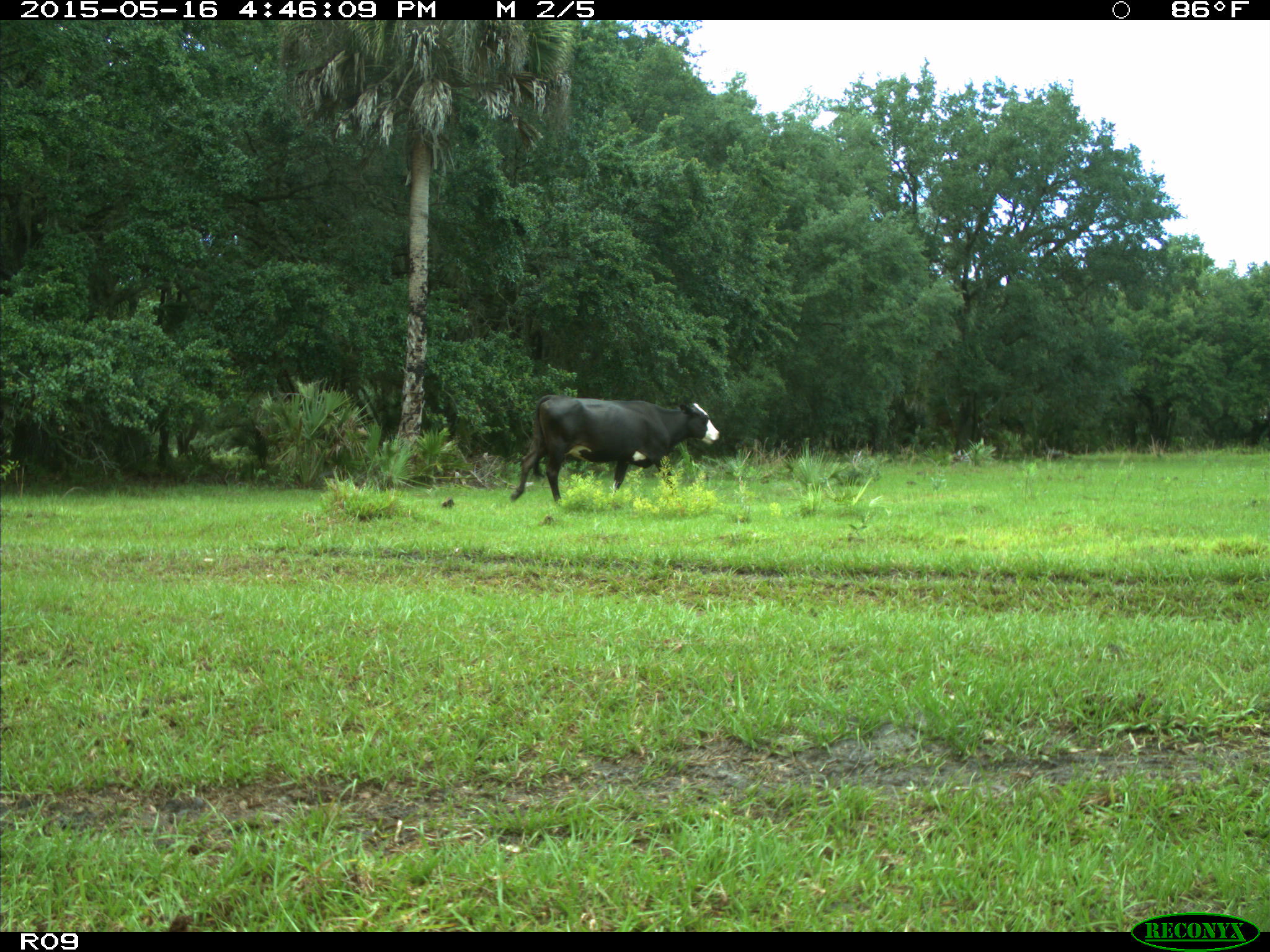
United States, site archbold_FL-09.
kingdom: Animalia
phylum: Chordata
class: Mammalia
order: Artiodactyla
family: Bovidae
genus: Bos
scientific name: Bos taurus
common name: domestic cow